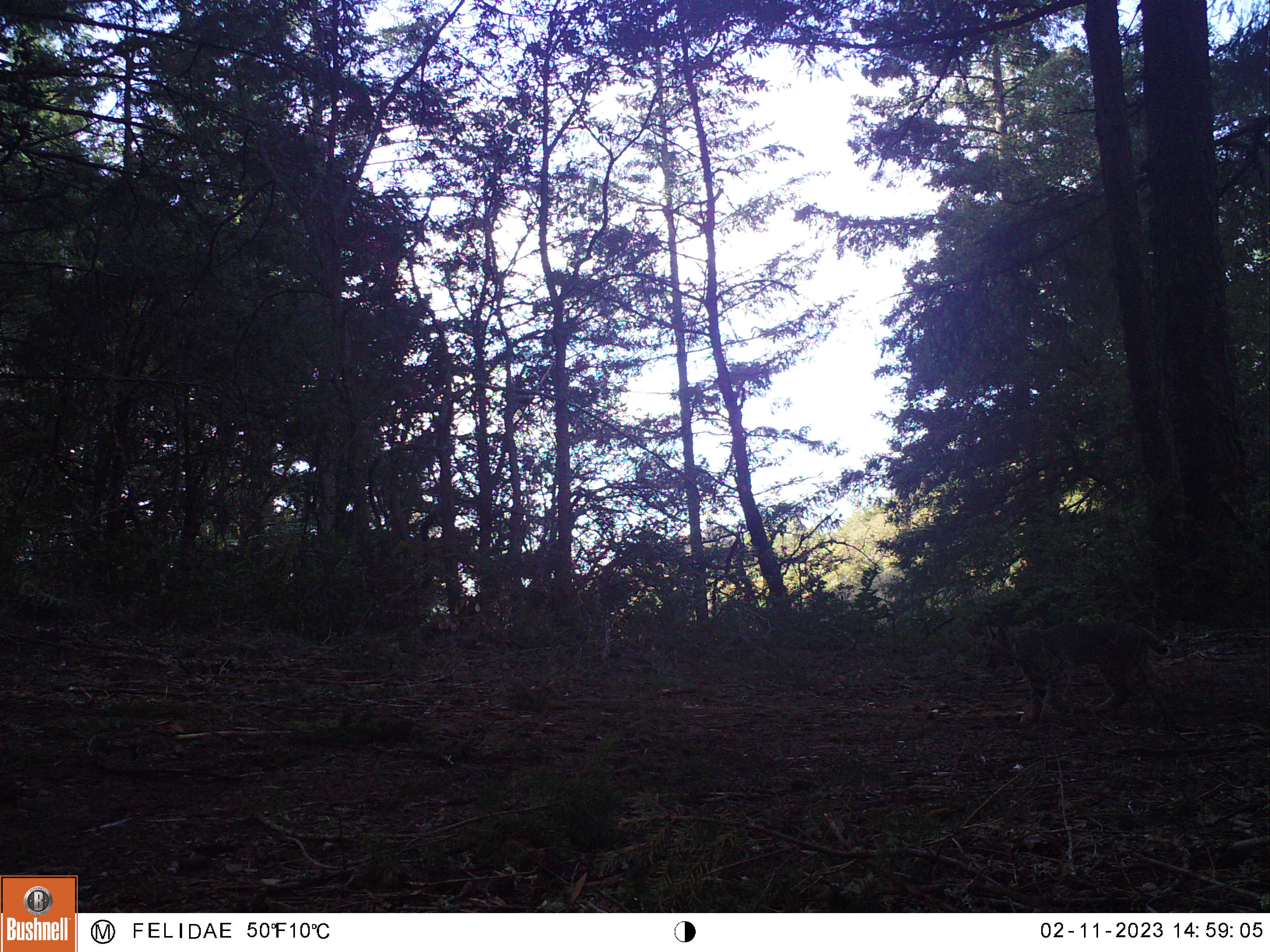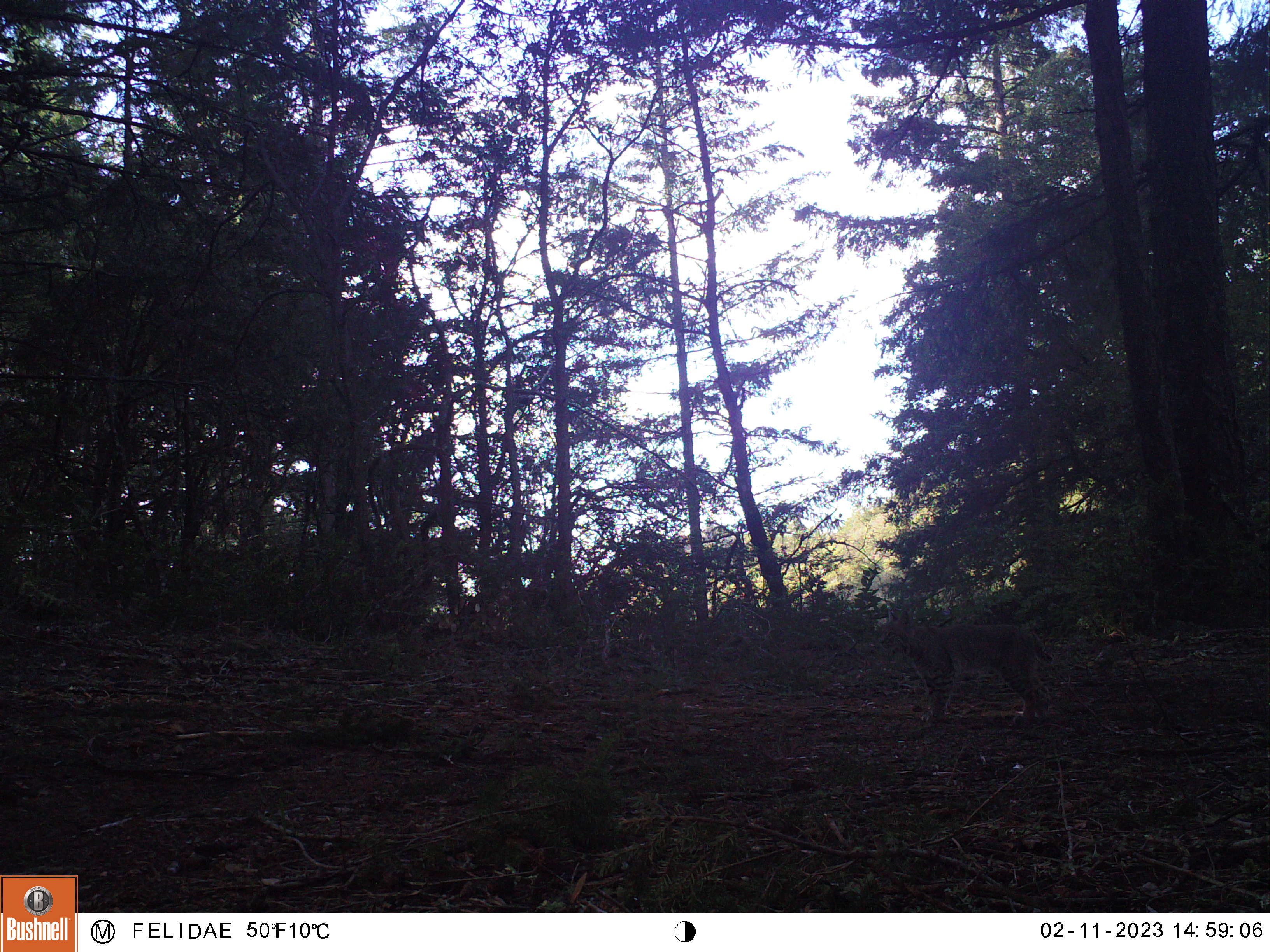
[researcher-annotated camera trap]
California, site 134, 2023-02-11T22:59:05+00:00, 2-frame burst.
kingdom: Animalia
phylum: Chordata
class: Mammalia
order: Carnivora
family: Felidae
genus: Lynx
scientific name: Lynx rufus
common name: bobcat